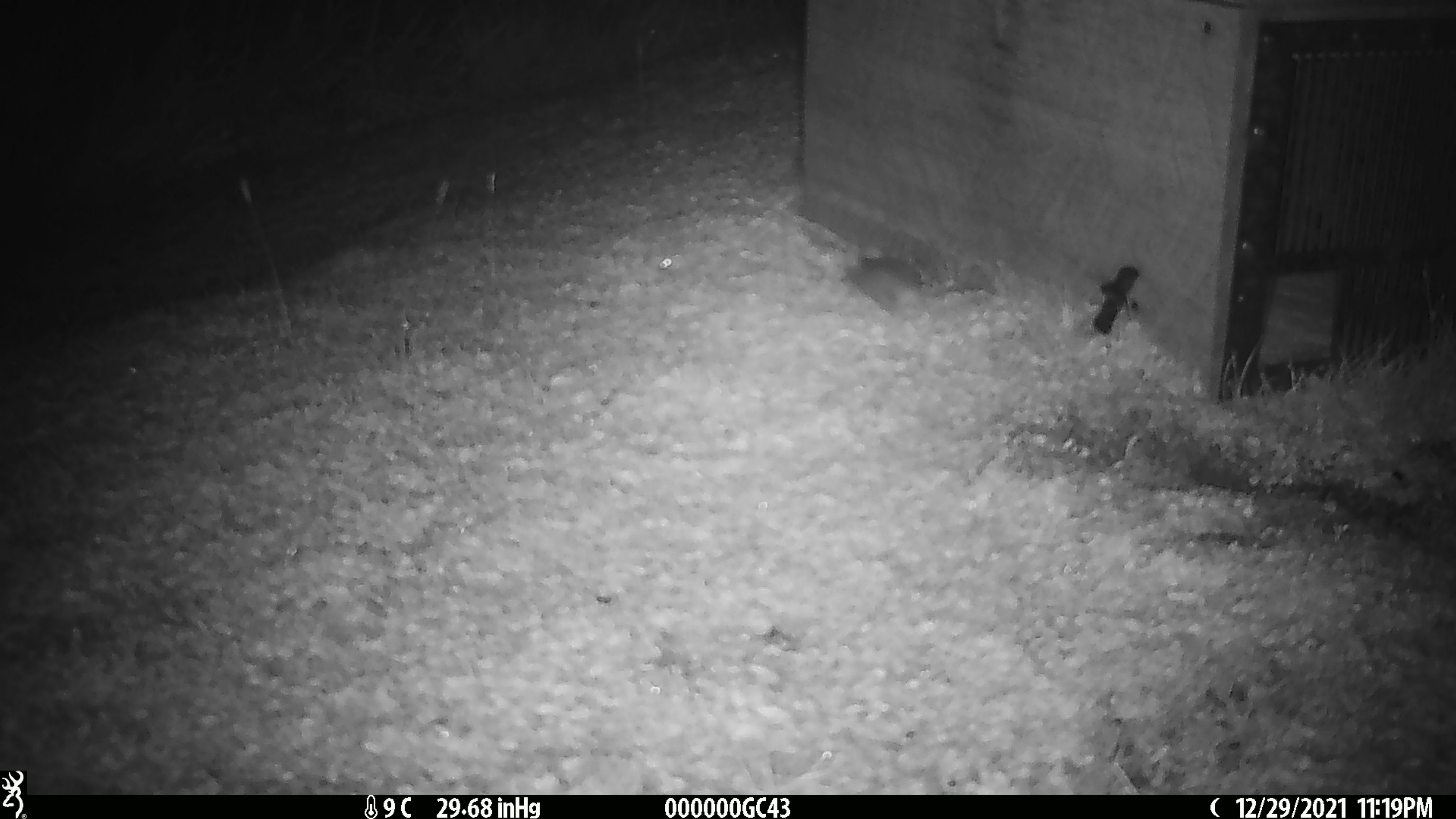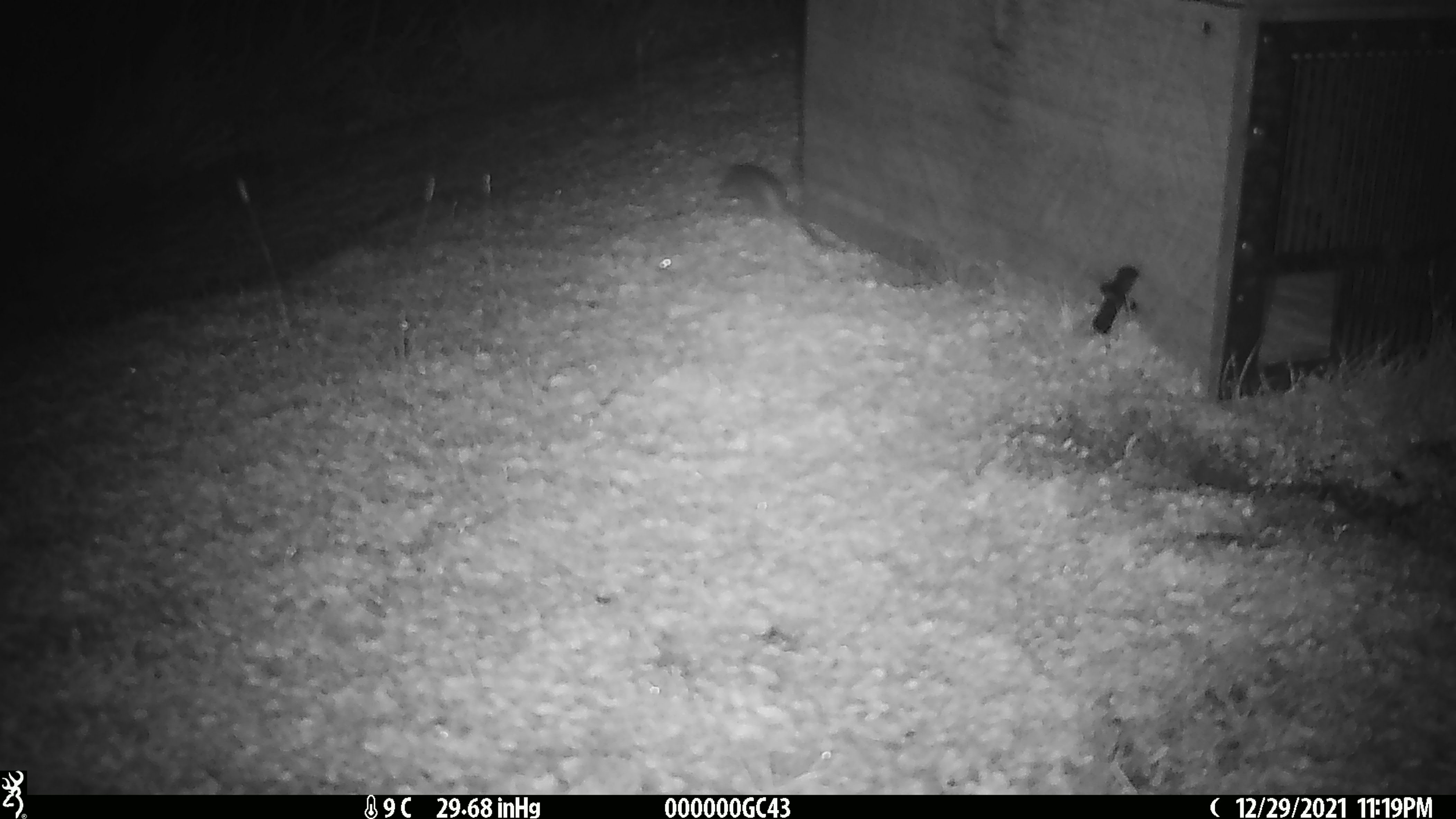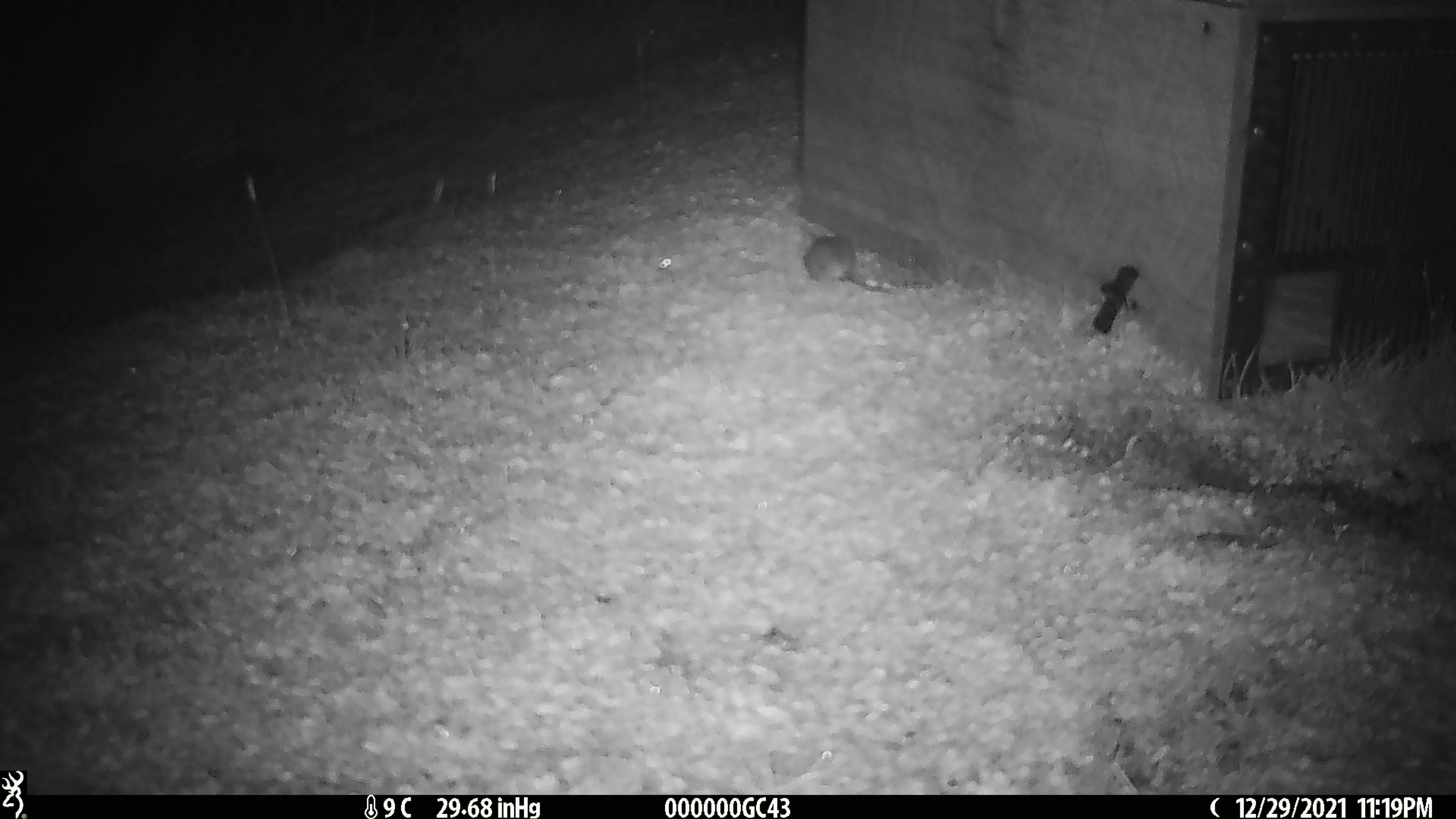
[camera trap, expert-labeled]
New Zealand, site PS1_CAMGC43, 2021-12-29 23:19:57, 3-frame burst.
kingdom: Animalia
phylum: Chordata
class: Mammalia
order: Rodentia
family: Muridae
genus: Mus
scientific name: Mus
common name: mouse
Mouse (Mus).